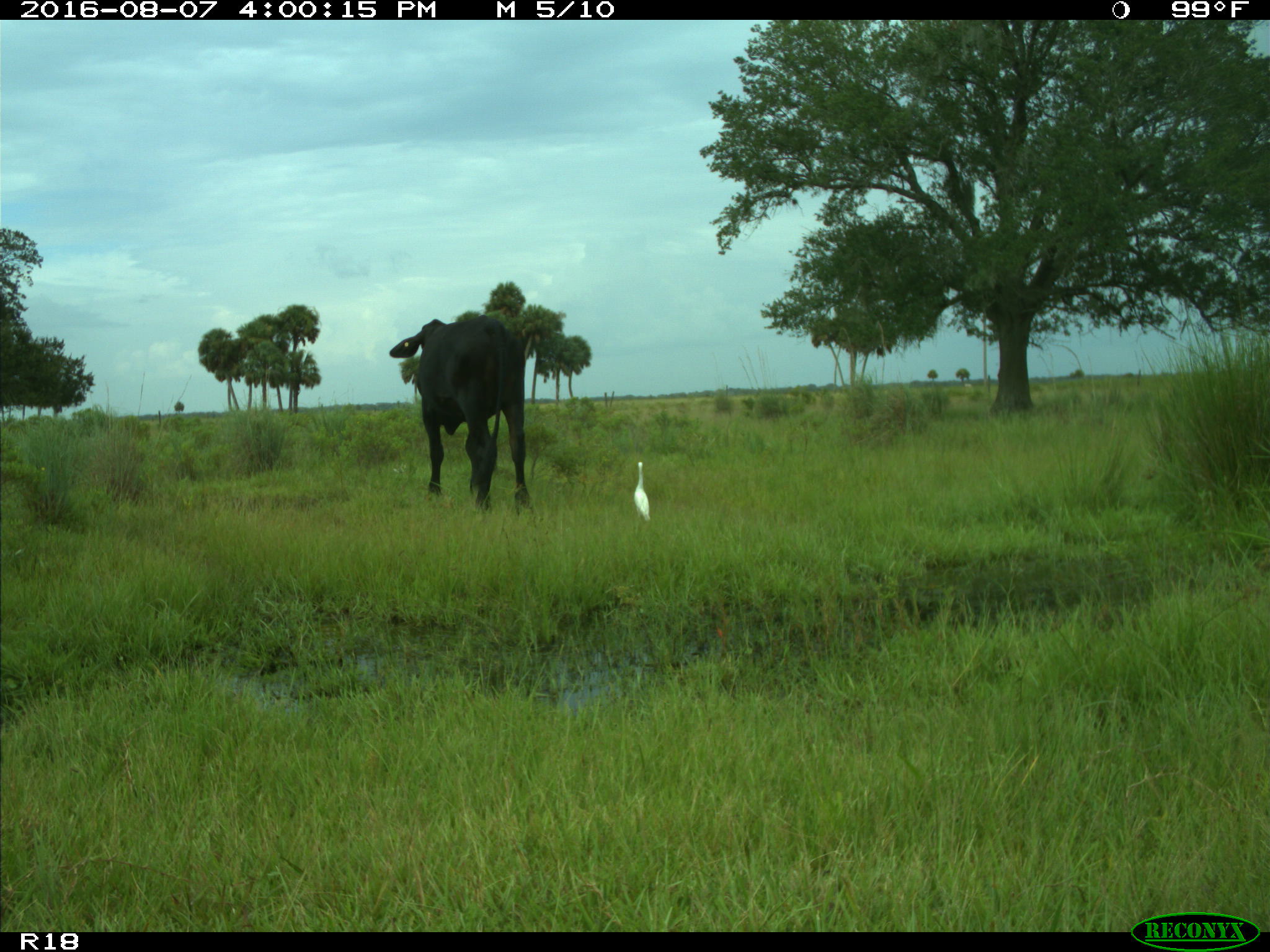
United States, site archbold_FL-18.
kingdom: Animalia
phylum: Chordata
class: Mammalia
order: Artiodactyla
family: Bovidae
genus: Bos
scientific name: Bos taurus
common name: domestic cow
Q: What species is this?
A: Bos taurus (domestic cow).